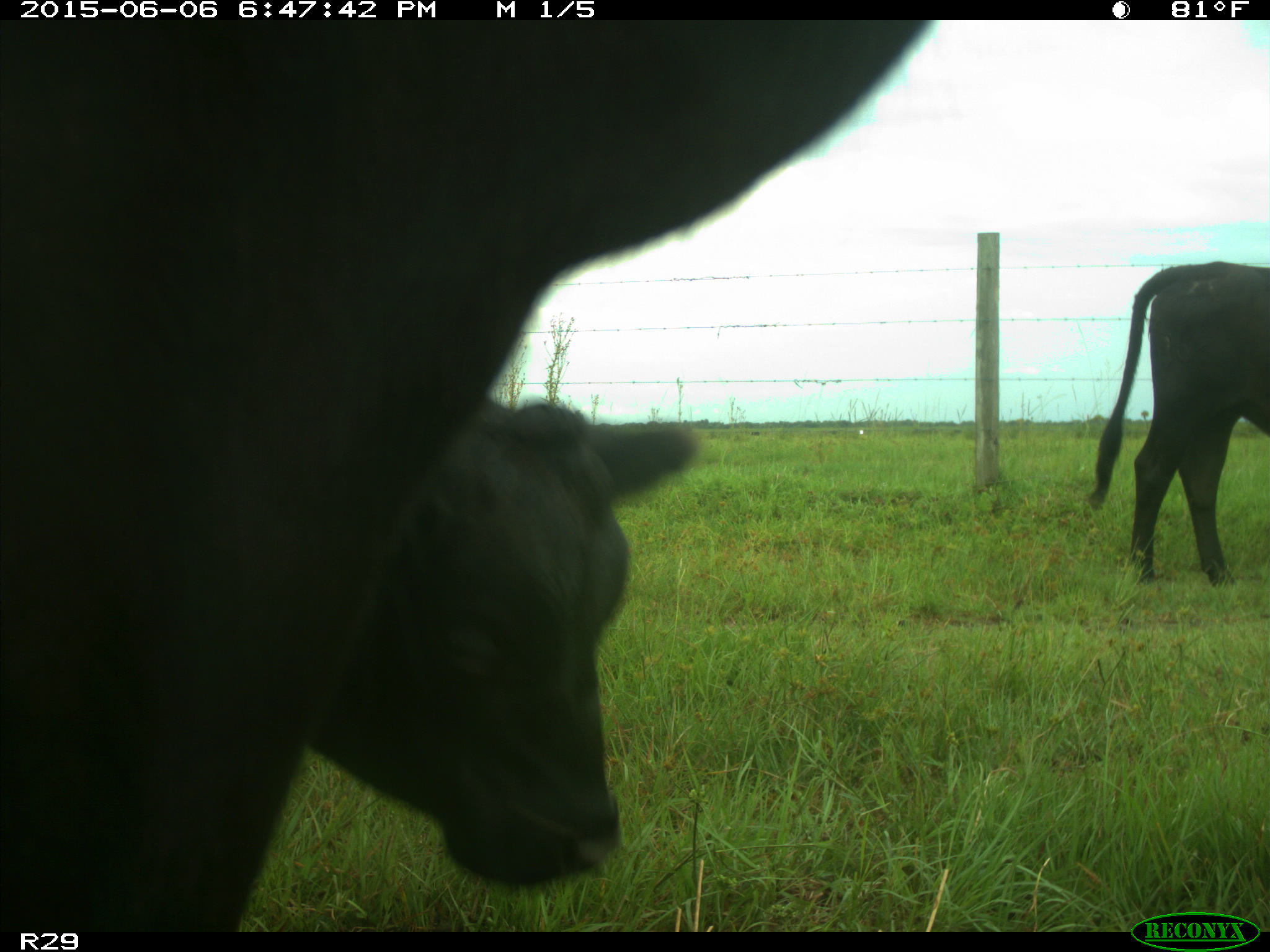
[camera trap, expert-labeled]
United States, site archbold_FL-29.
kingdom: Animalia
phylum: Chordata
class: Mammalia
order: Artiodactyla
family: Bovidae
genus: Bos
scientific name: Bos taurus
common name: domestic cow